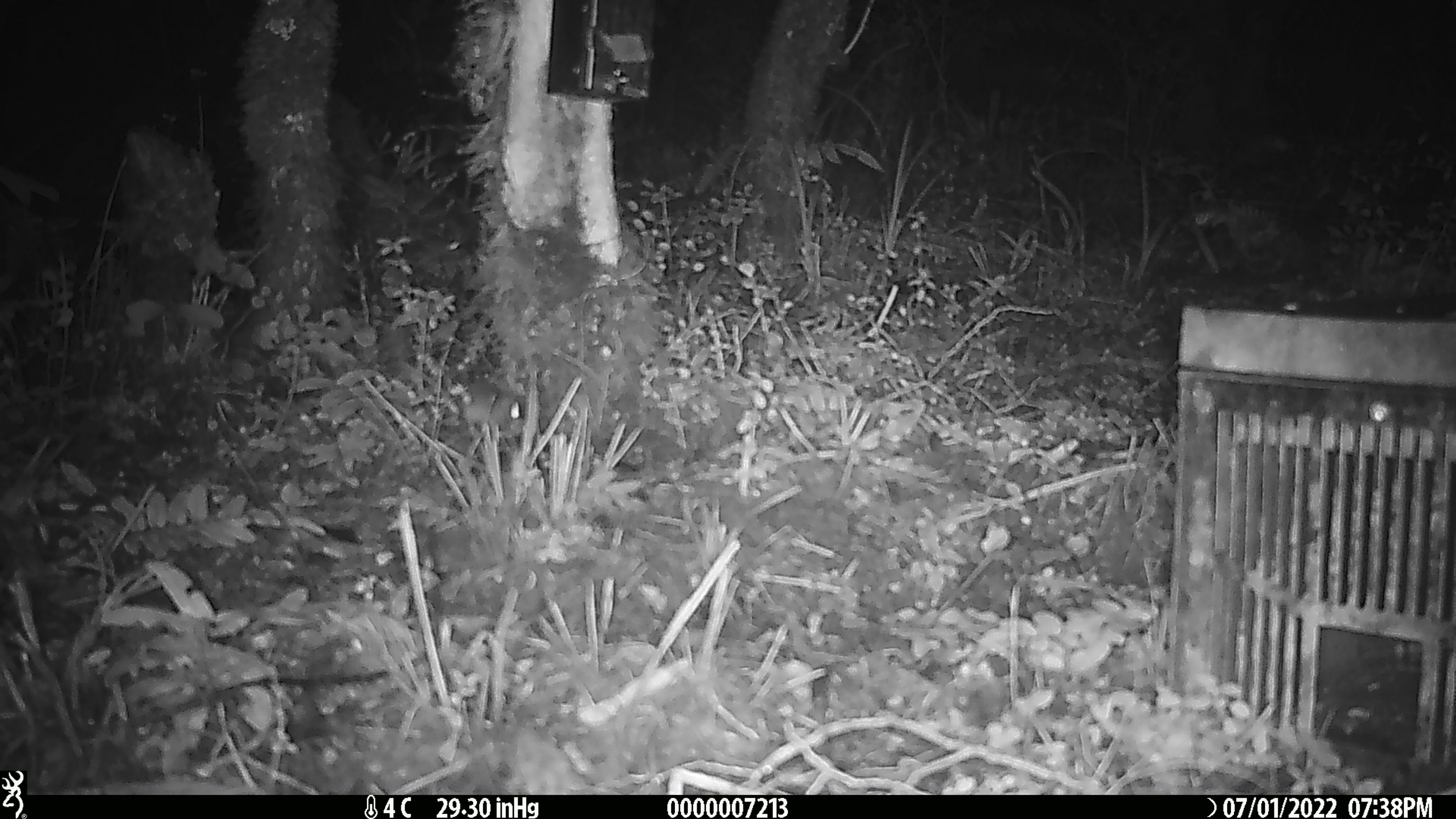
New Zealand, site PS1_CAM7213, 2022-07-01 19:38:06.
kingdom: Animalia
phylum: Chordata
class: Mammalia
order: Rodentia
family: Muridae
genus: Mus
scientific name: Mus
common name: mouse